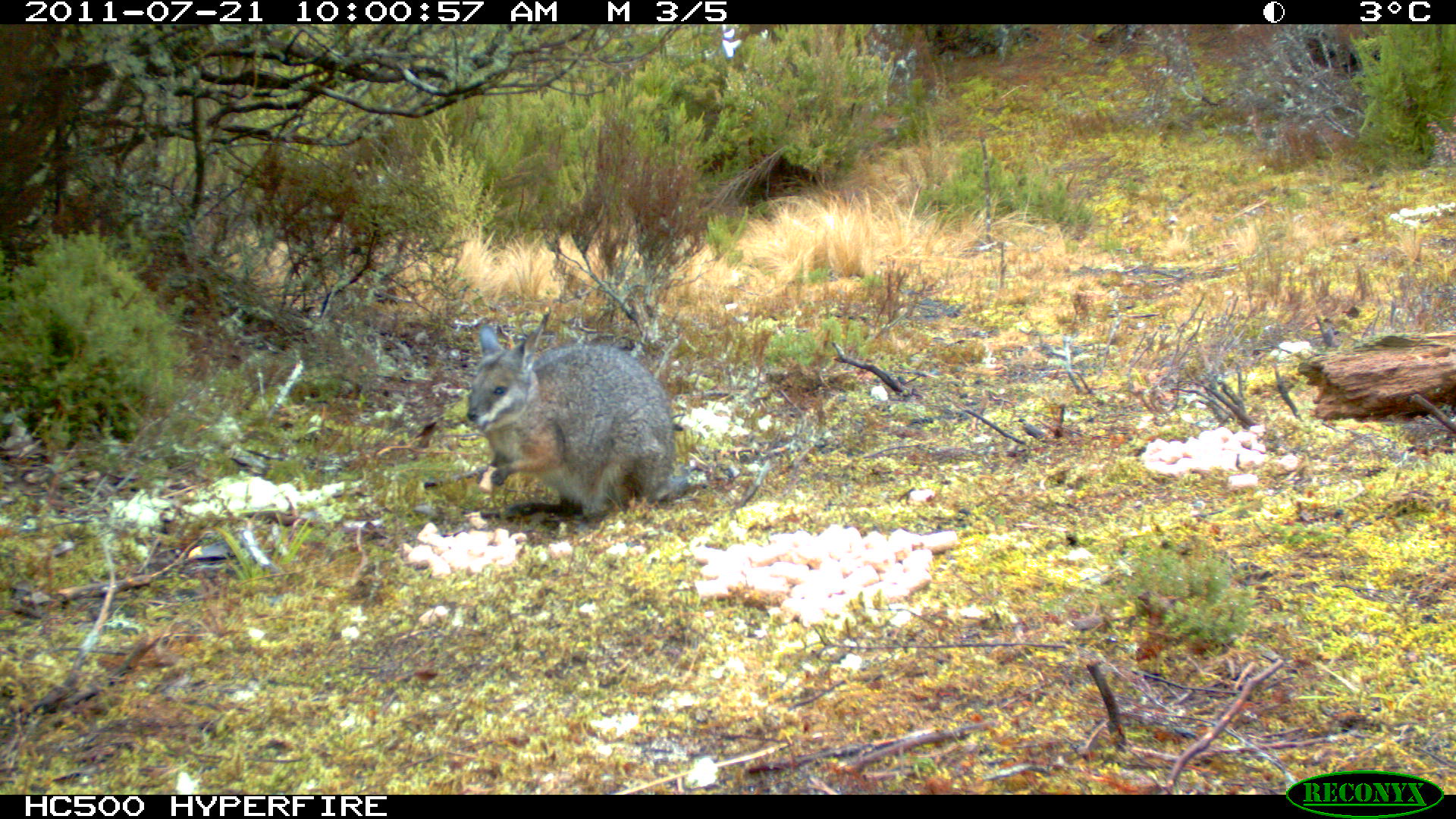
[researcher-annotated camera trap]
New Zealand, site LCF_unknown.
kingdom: Animalia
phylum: Chordata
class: Mammalia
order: Diprotodontia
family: Macropodidae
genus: Notamacropus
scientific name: Notamacropus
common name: wallaby